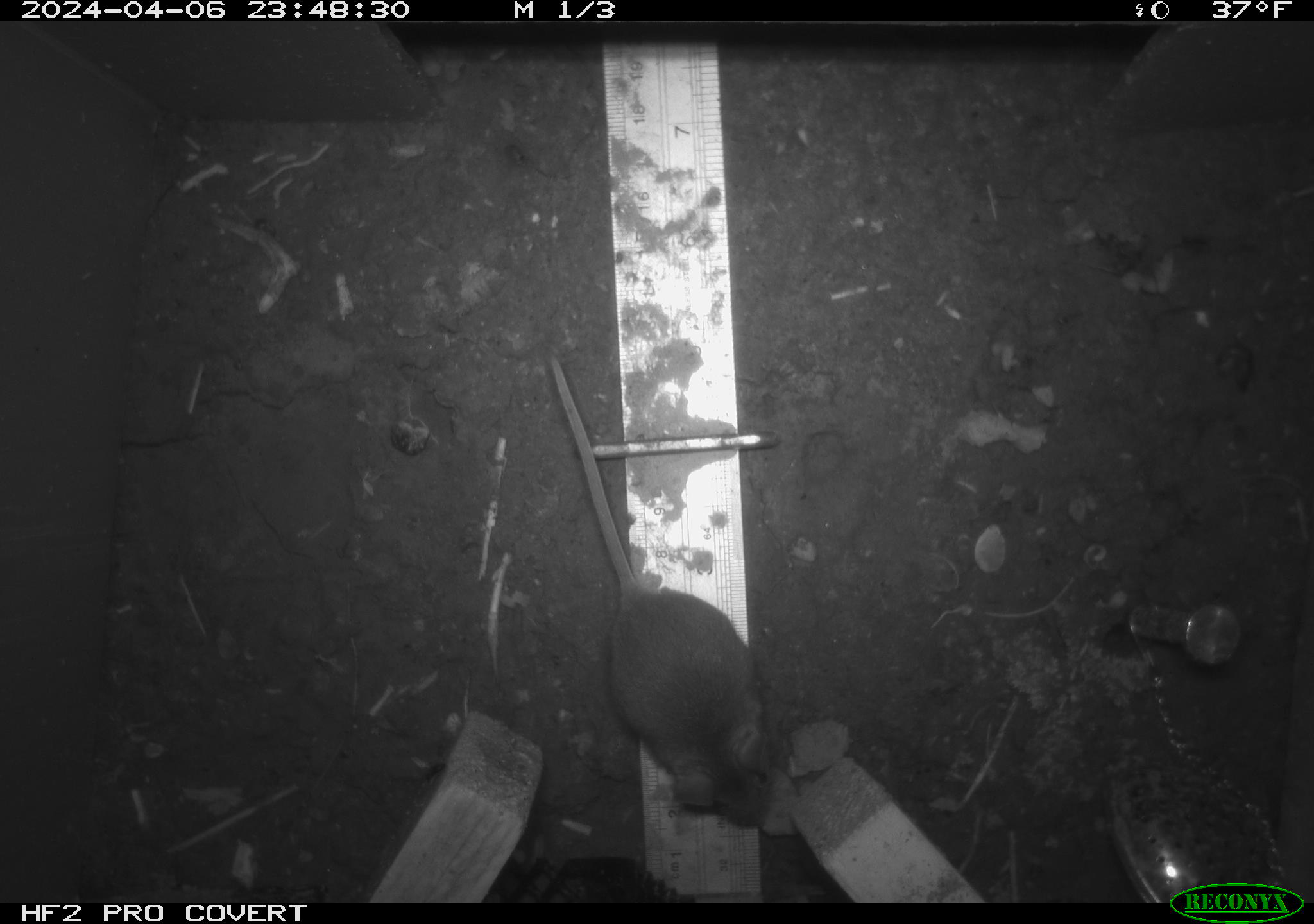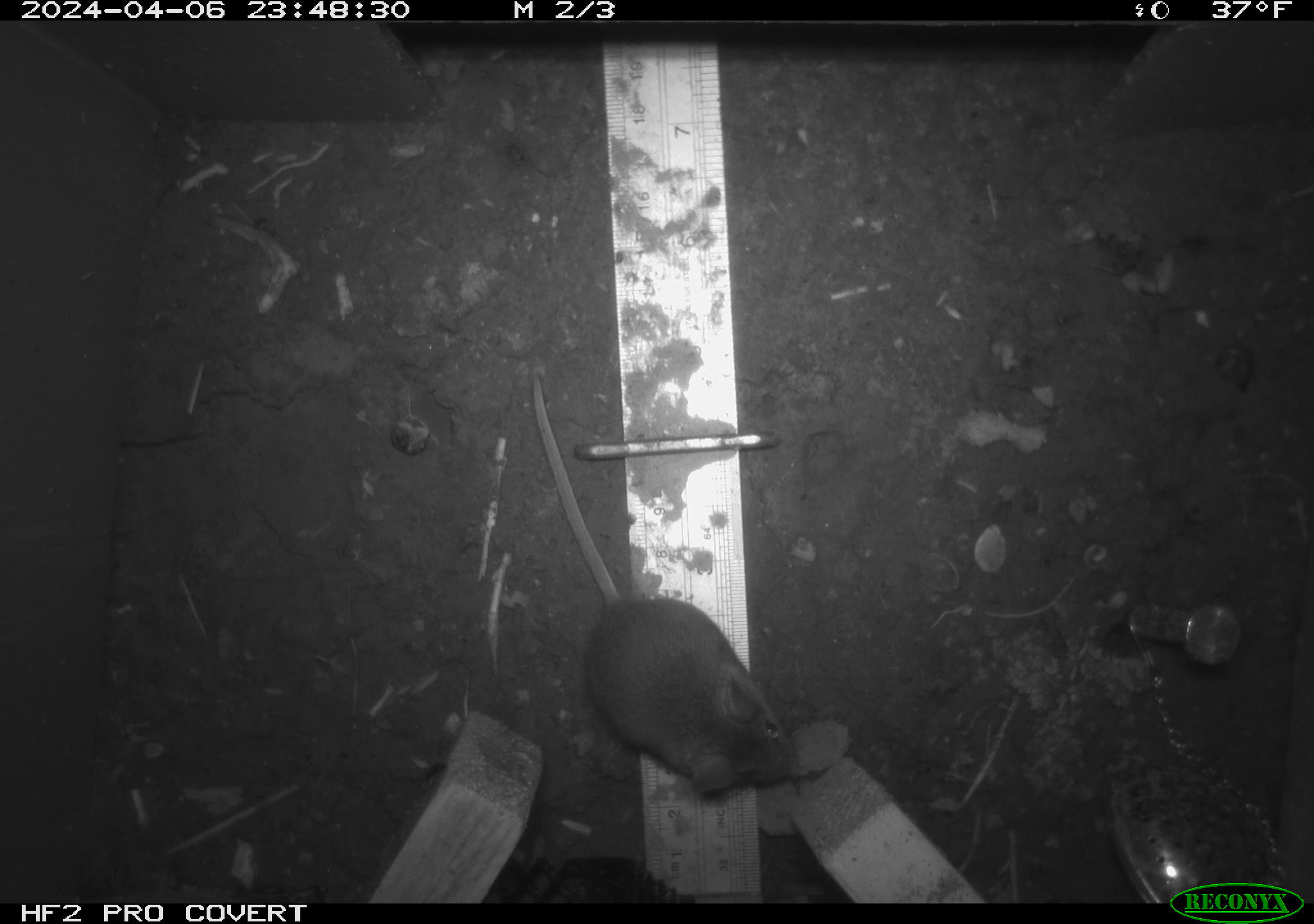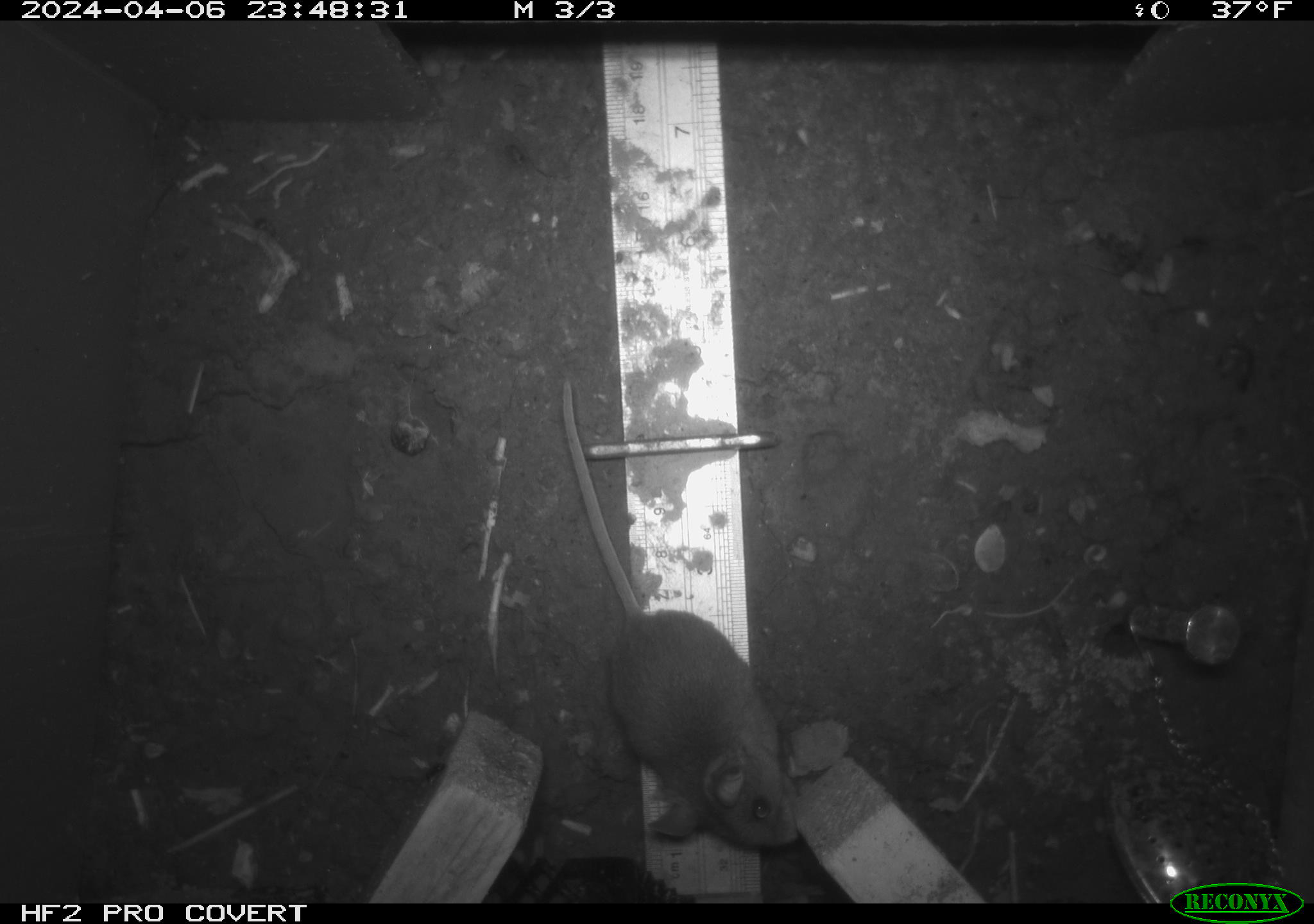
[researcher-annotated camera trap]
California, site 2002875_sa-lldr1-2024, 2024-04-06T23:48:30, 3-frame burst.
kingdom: Animalia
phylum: Chordata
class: Mammalia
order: Rodentia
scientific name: Rodentia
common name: mouse species